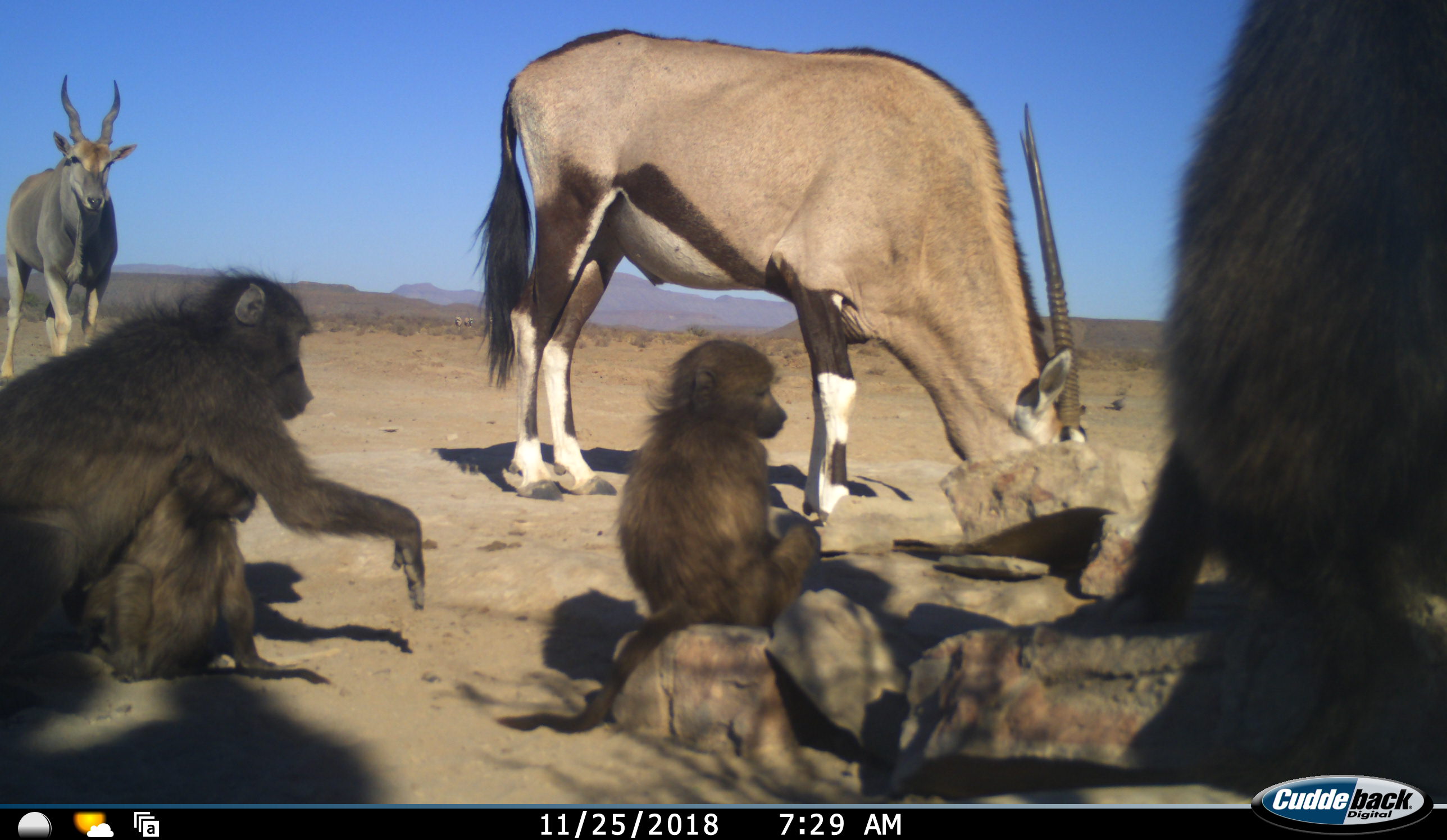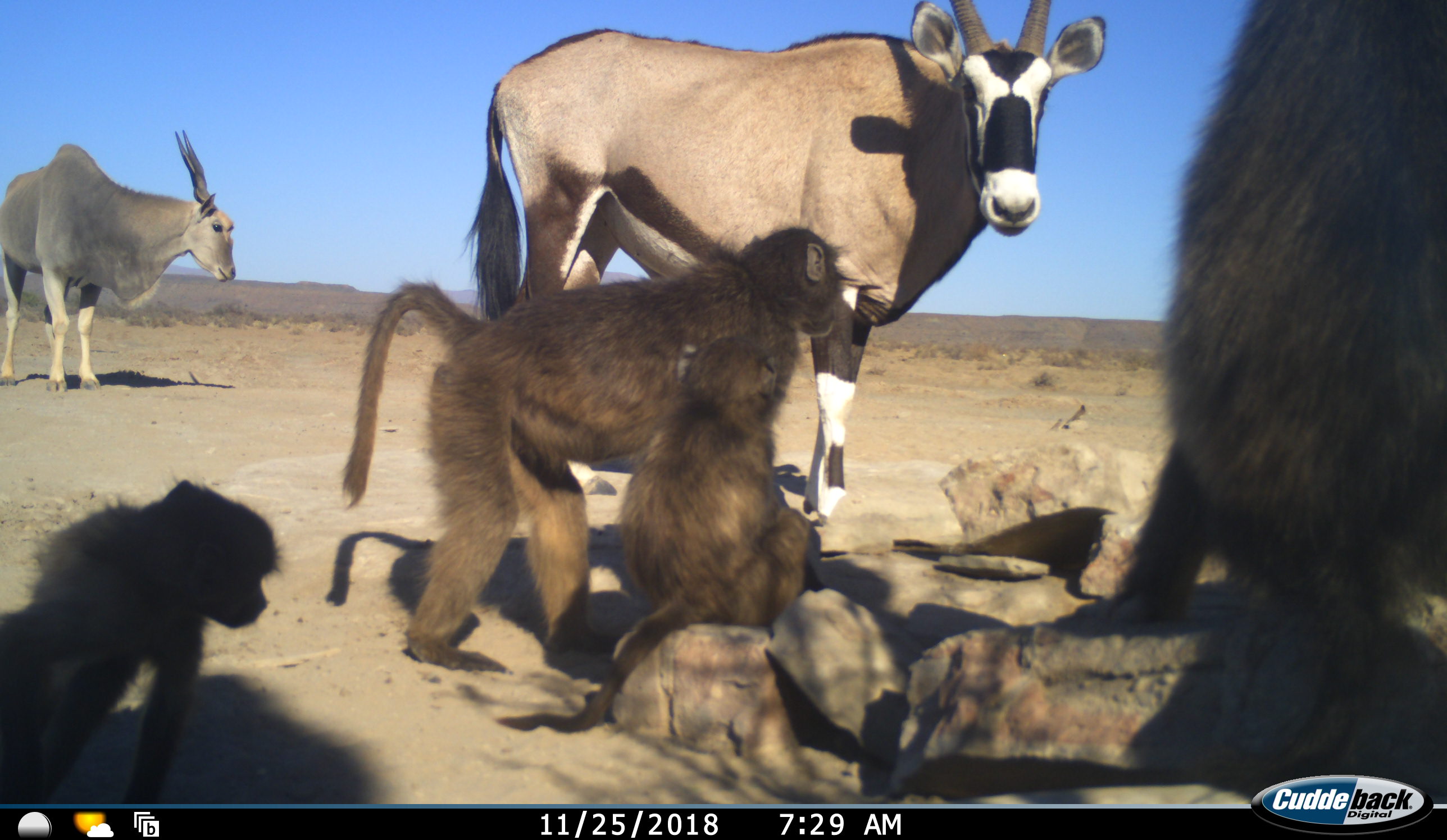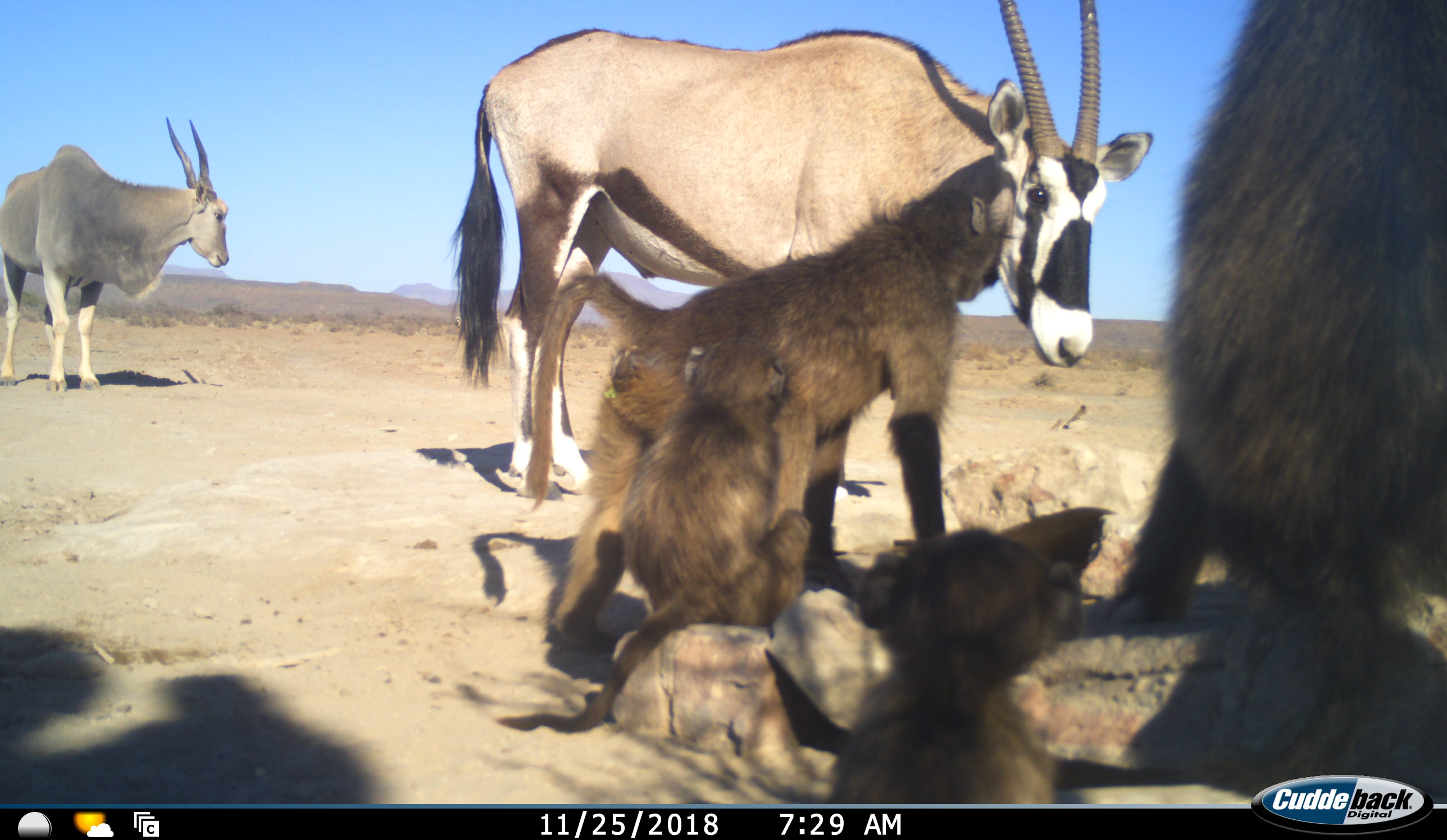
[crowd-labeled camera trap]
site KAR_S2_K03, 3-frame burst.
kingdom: Animalia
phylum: Chordata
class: Mammalia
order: Primates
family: Cercopithecidae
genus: Papio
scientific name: Papio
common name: baboon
Baboon (Papio), count 4. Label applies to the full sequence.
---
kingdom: Animalia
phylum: Chordata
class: Mammalia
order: Artiodactyla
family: Bovidae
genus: Tragelaphus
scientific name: Tragelaphus oryx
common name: eland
Eland (Tragelaphus oryx), count 1. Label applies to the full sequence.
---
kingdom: Animalia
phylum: Chordata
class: Mammalia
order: Artiodactyla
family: Bovidae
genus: Oryx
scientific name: Oryx gazella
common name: gemsbok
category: oryx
Oryx (gemsbok) (Oryx gazella), count 1. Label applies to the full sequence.